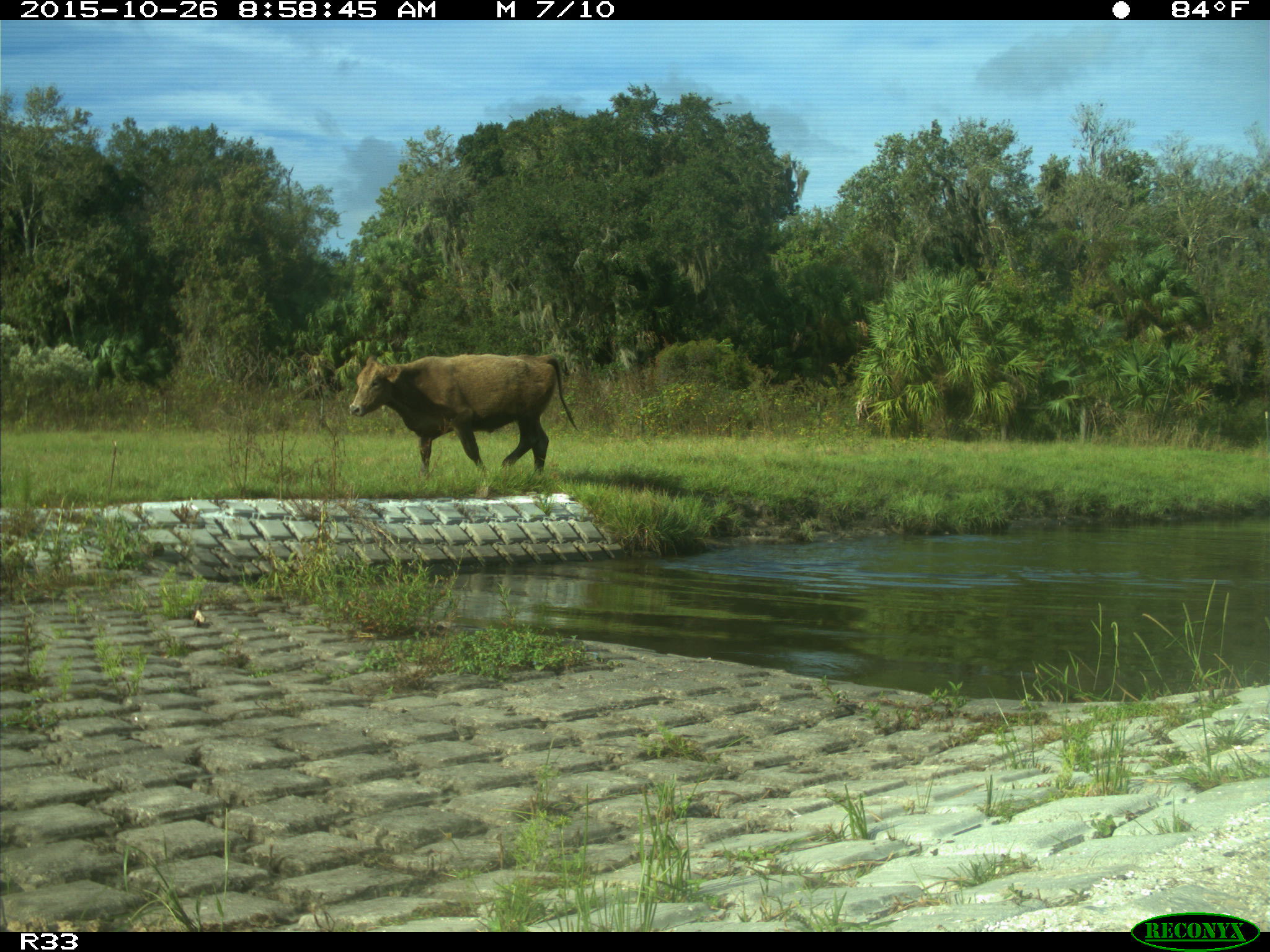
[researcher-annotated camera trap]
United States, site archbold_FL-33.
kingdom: Animalia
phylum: Chordata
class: Mammalia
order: Artiodactyla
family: Bovidae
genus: Bos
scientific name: Bos taurus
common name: domestic cow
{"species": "Bos taurus (domestic cow)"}